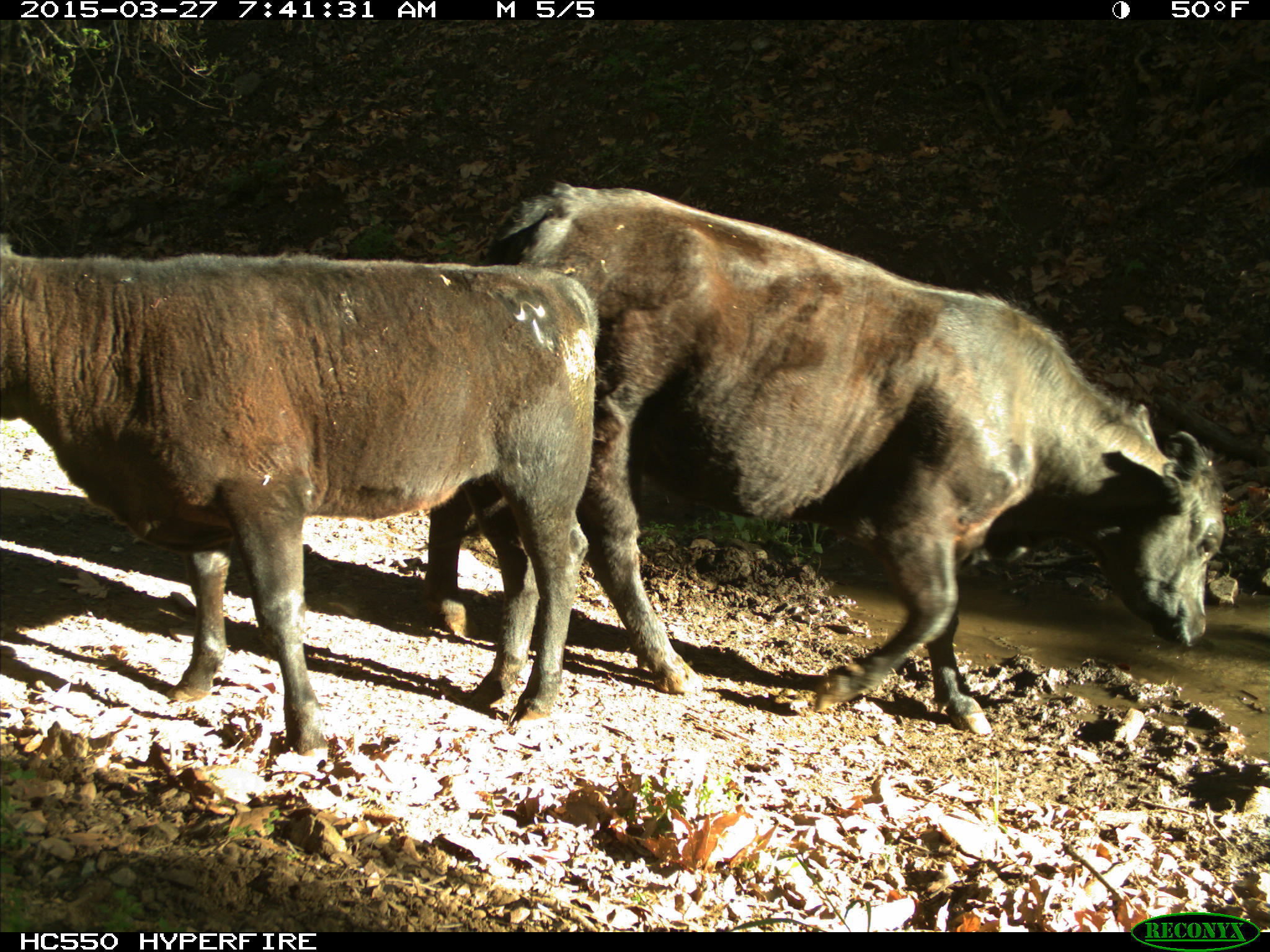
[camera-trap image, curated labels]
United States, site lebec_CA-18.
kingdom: Animalia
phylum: Chordata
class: Mammalia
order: Artiodactyla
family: Bovidae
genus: Bos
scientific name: Bos taurus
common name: domestic cow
Bos taurus (domestic cow).